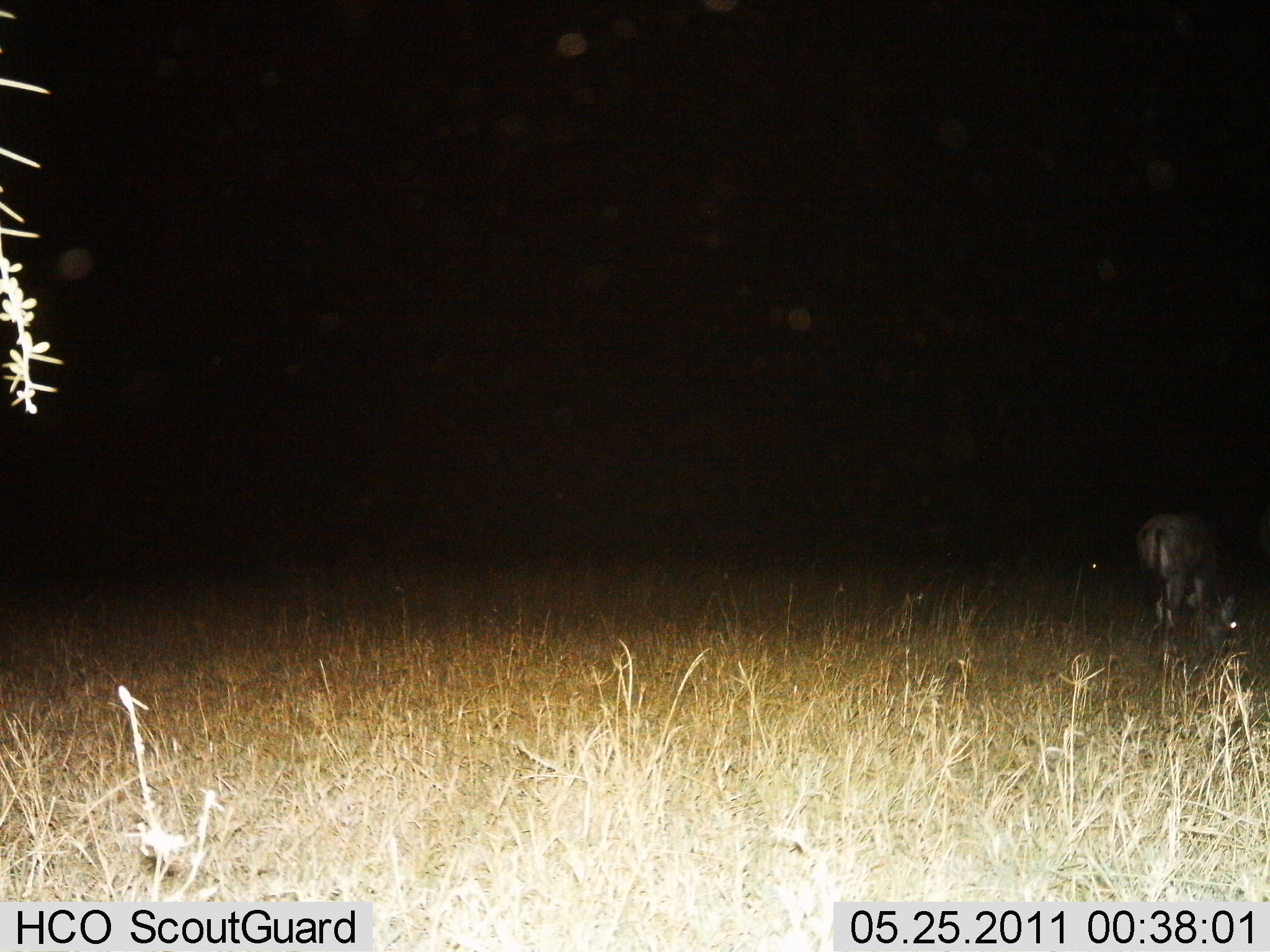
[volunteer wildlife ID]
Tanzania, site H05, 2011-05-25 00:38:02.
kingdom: Animalia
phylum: Chordata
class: Mammalia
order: Artiodactyla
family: Bovidae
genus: Eudorcas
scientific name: Eudorcas thomsonii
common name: thomson's gazelle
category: gazellethomsons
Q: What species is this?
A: Gazellethomsons (thomson's gazelle) (Eudorcas thomsonii).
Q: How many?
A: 1.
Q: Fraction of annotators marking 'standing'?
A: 20%.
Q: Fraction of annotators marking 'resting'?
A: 0%.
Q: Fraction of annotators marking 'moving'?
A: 0%.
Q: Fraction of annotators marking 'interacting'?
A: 0%.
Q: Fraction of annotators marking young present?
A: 0%.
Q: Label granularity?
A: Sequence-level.